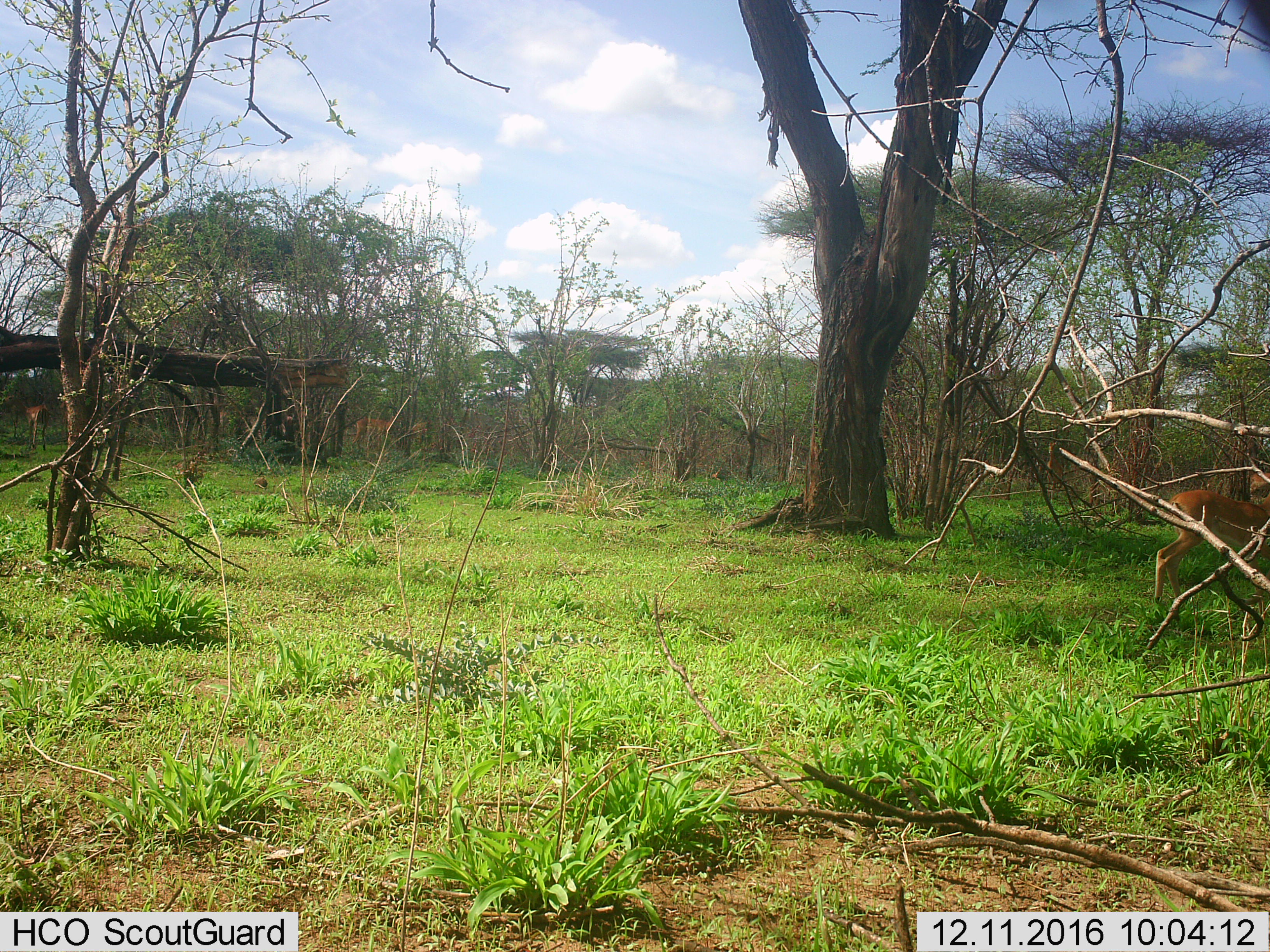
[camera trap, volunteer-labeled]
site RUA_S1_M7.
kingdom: Animalia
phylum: Chordata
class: Mammalia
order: Artiodactyla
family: Bovidae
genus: Aepyceros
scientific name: Aepyceros melampus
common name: impala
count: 6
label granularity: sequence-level